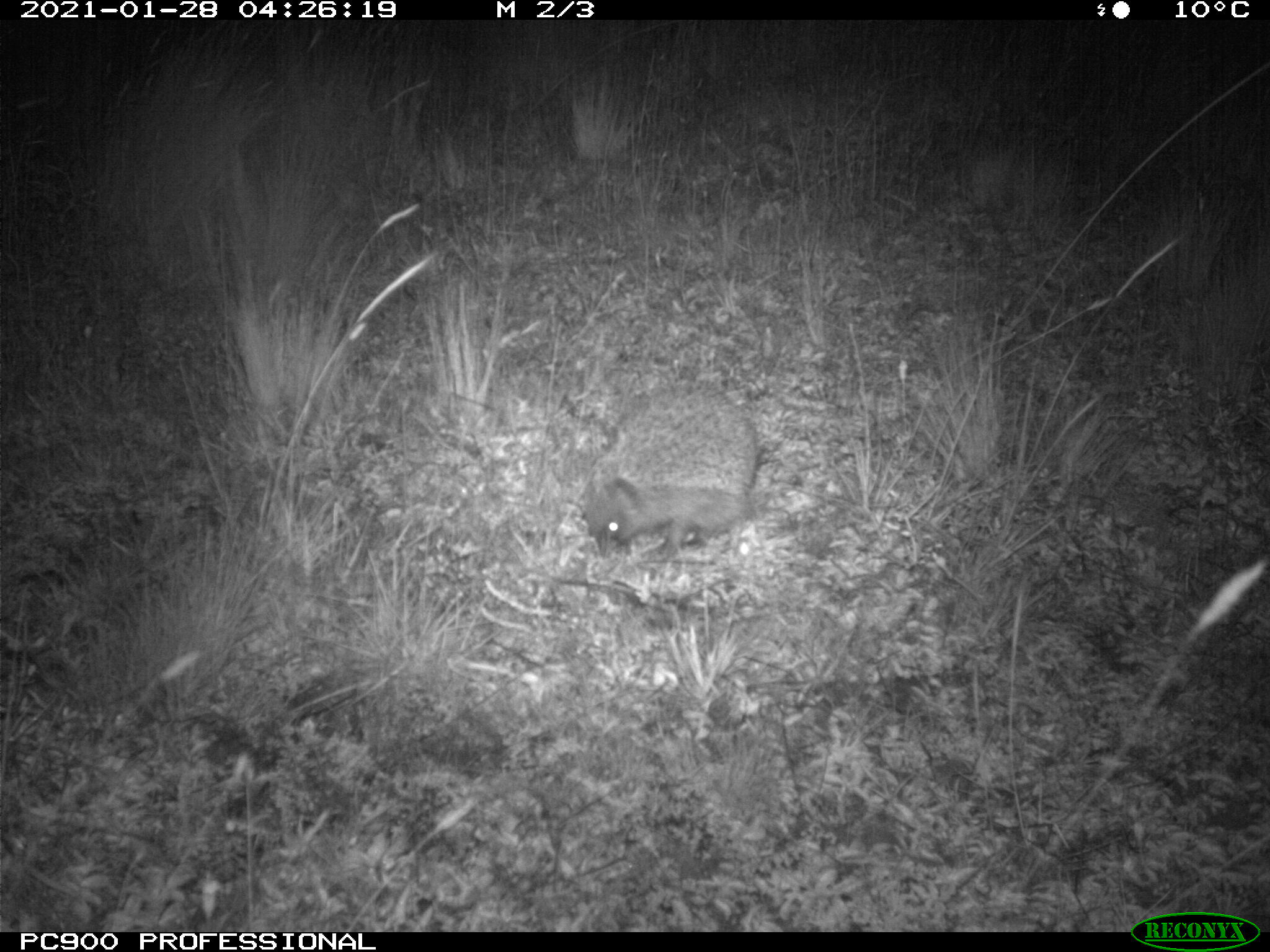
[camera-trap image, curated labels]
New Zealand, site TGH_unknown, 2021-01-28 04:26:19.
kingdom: Animalia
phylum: Chordata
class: Mammalia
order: Eulipotyphla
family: Erinaceidae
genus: Erinaceus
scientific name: Erinaceus europaeus europaeus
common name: european hedgehog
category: hedgehog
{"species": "hedgehog (european hedgehog) (Erinaceus europaeus europaeus)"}